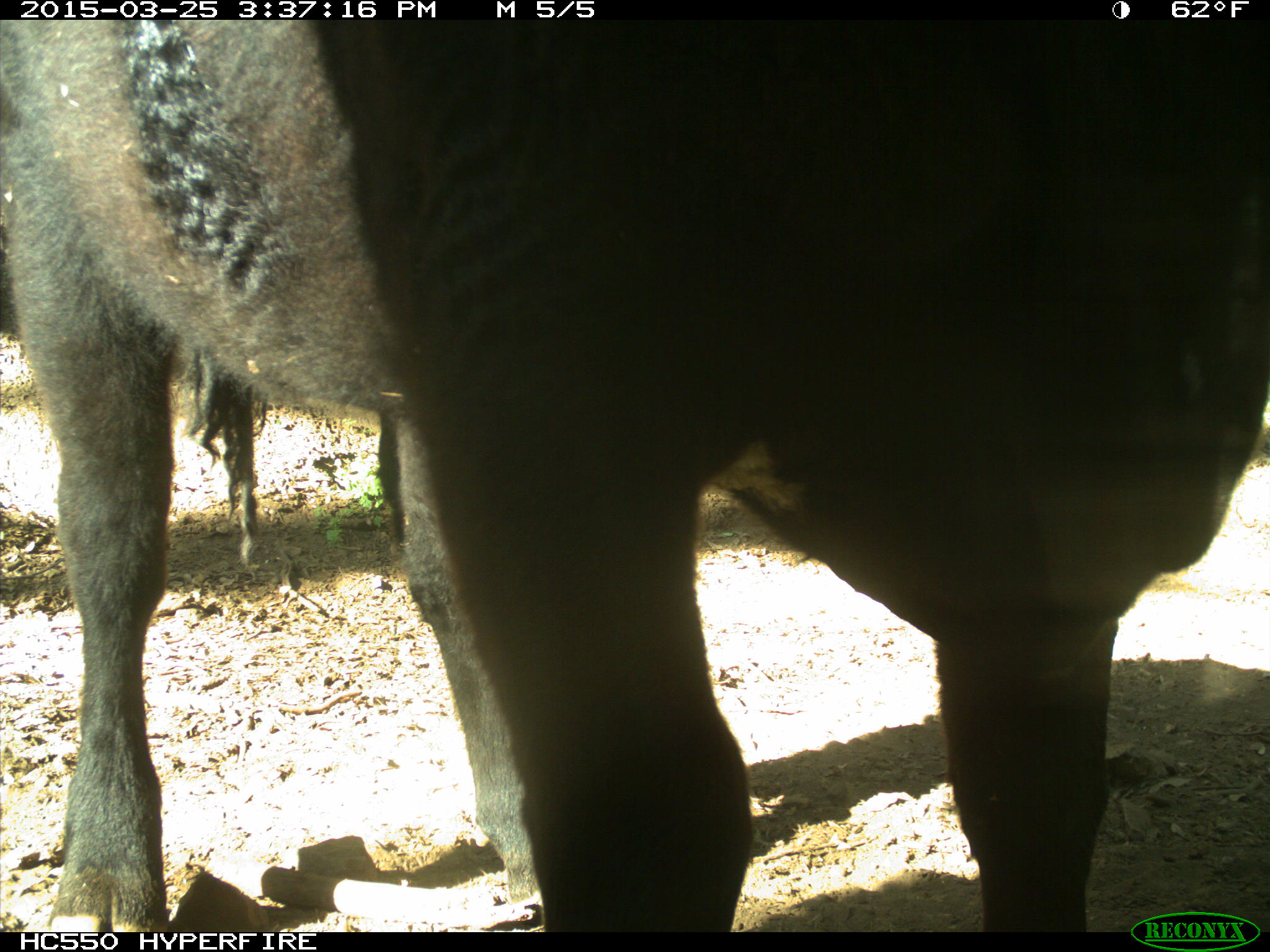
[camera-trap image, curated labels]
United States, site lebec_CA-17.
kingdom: Animalia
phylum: Chordata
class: Mammalia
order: Artiodactyla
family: Bovidae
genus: Bos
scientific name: Bos taurus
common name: domestic cow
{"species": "Bos taurus (domestic cow)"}